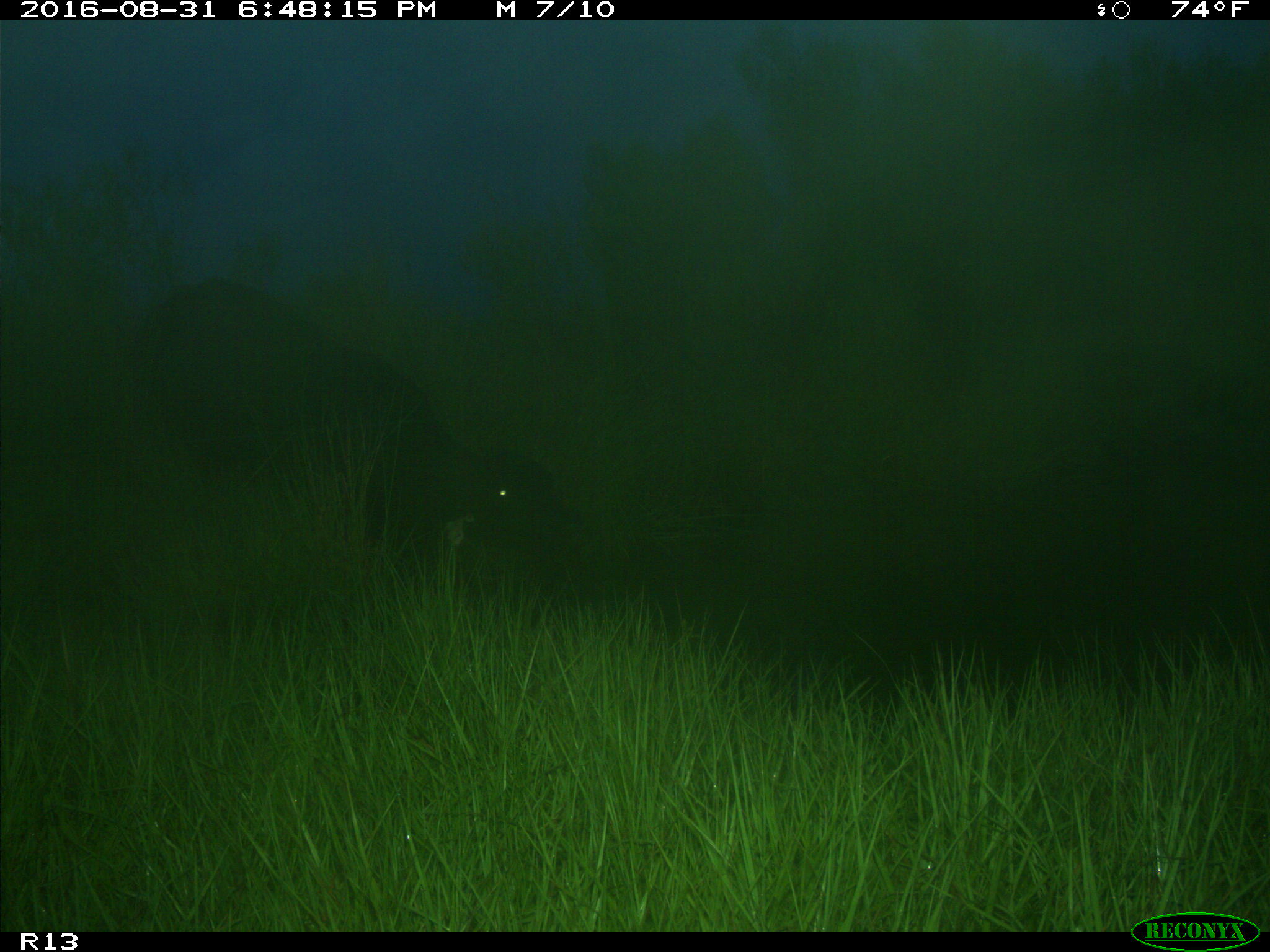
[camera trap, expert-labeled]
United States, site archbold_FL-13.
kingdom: Animalia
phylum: Chordata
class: Mammalia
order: Artiodactyla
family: Bovidae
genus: Bos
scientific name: Bos taurus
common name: domestic cow